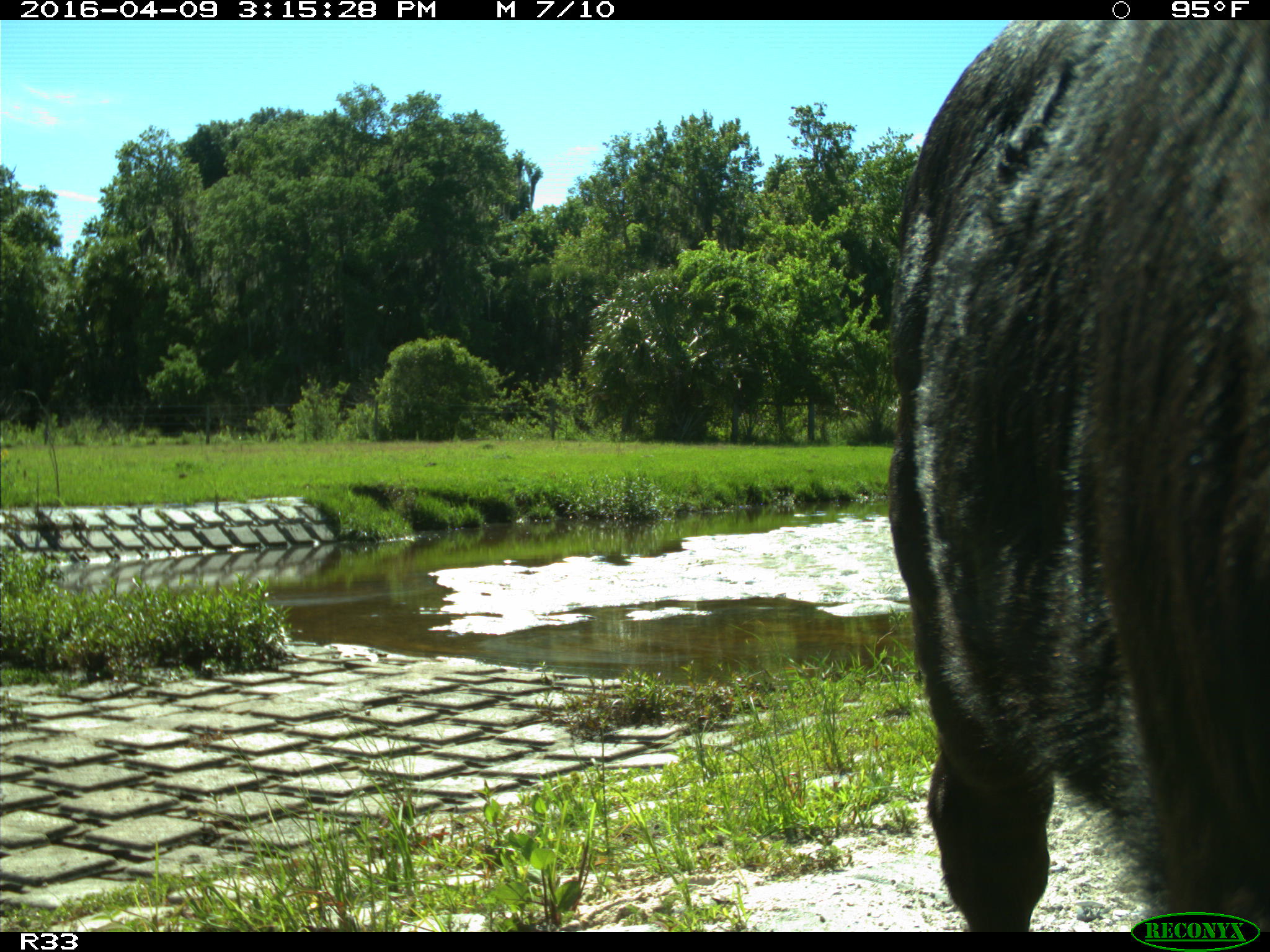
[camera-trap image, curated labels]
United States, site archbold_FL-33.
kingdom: Animalia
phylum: Chordata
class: Mammalia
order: Artiodactyla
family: Bovidae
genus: Bos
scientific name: Bos taurus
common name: domestic cow